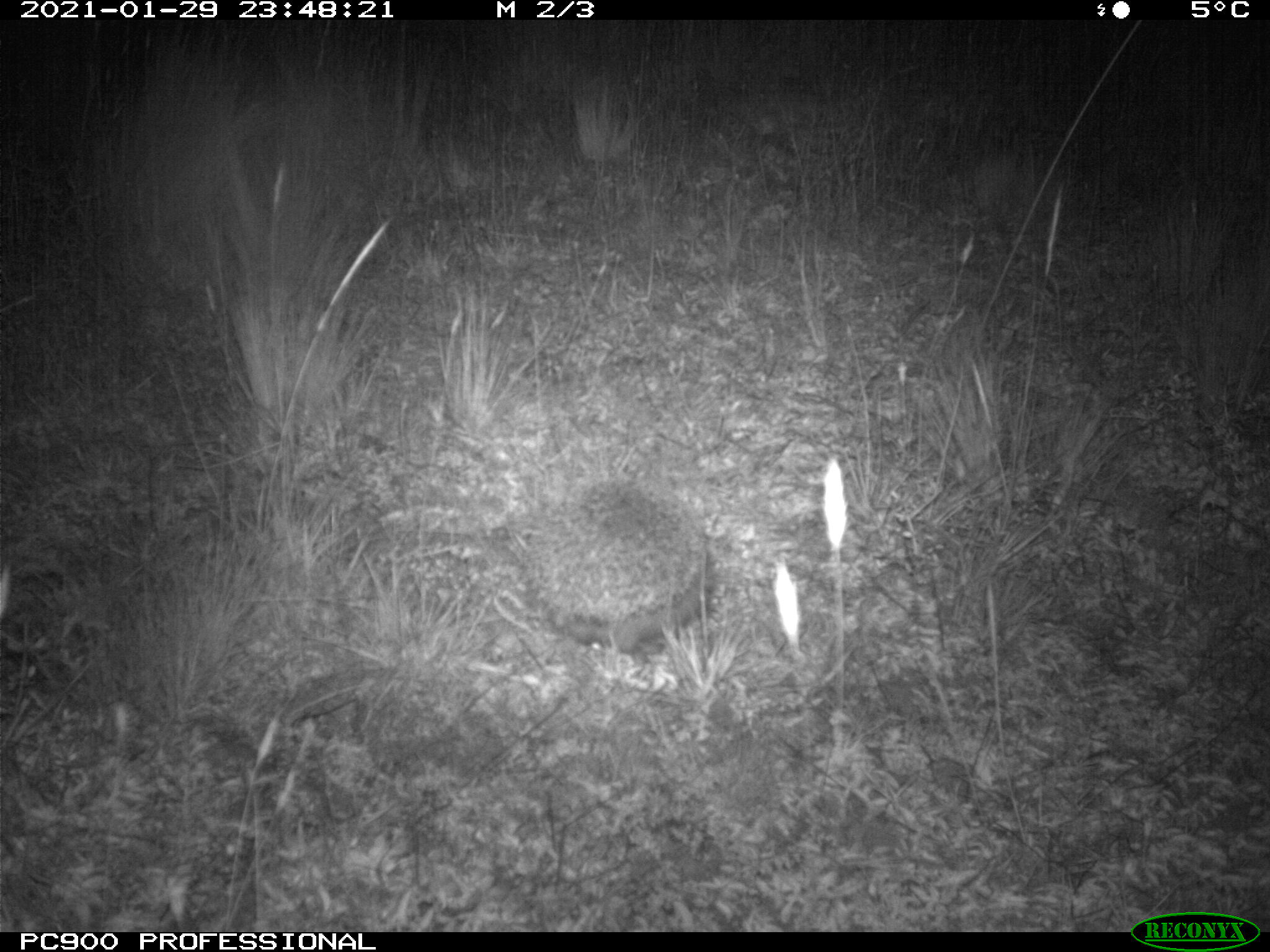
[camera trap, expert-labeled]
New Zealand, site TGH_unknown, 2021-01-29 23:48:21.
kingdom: Animalia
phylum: Chordata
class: Mammalia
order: Eulipotyphla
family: Erinaceidae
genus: Erinaceus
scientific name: Erinaceus europaeus europaeus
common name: european hedgehog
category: hedgehog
Hedgehog (european hedgehog) (Erinaceus europaeus europaeus).